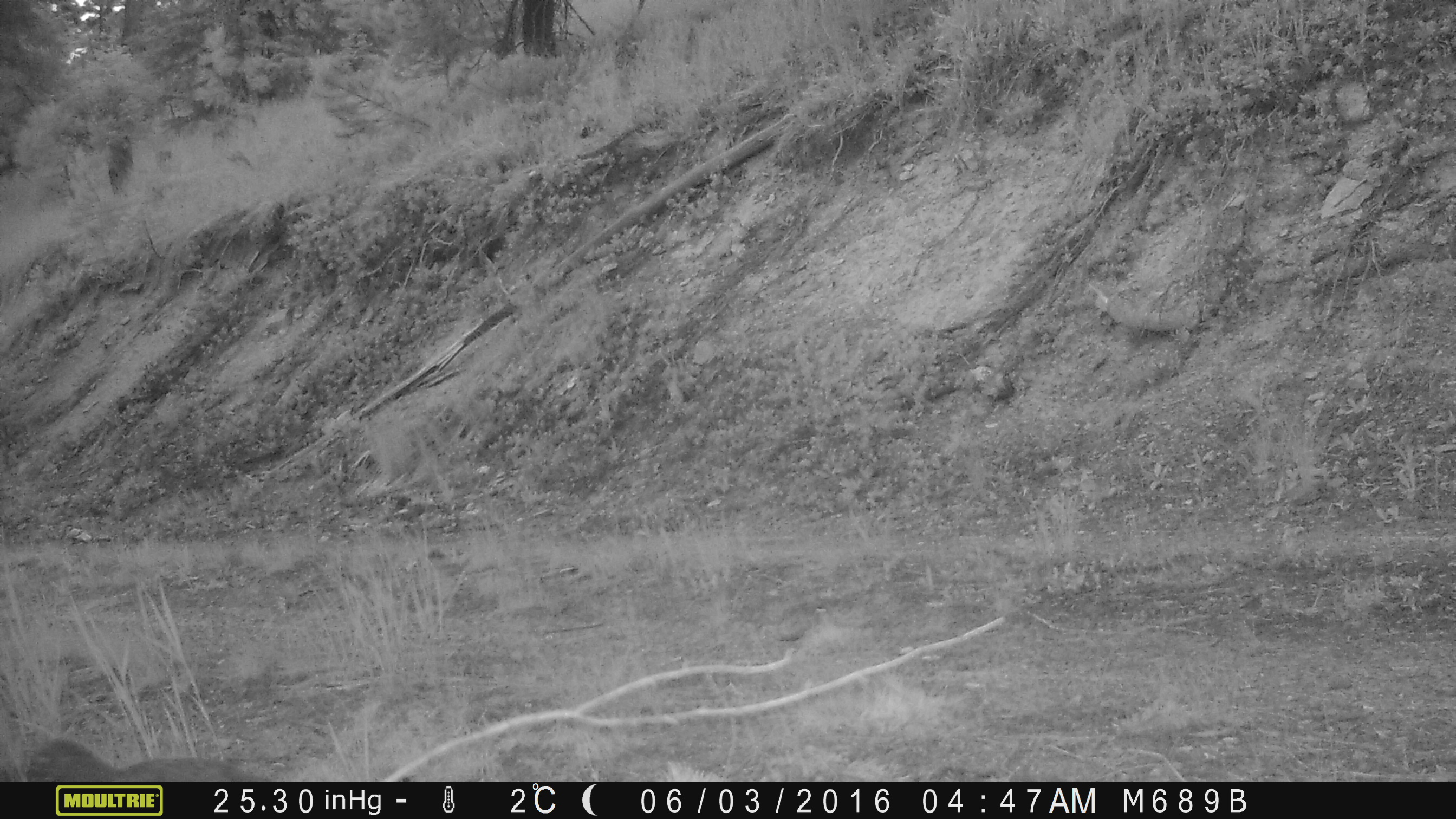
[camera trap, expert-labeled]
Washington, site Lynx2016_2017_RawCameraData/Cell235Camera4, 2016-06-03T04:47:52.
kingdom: Animalia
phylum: Chordata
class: Aves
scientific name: Aves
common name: birds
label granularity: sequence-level